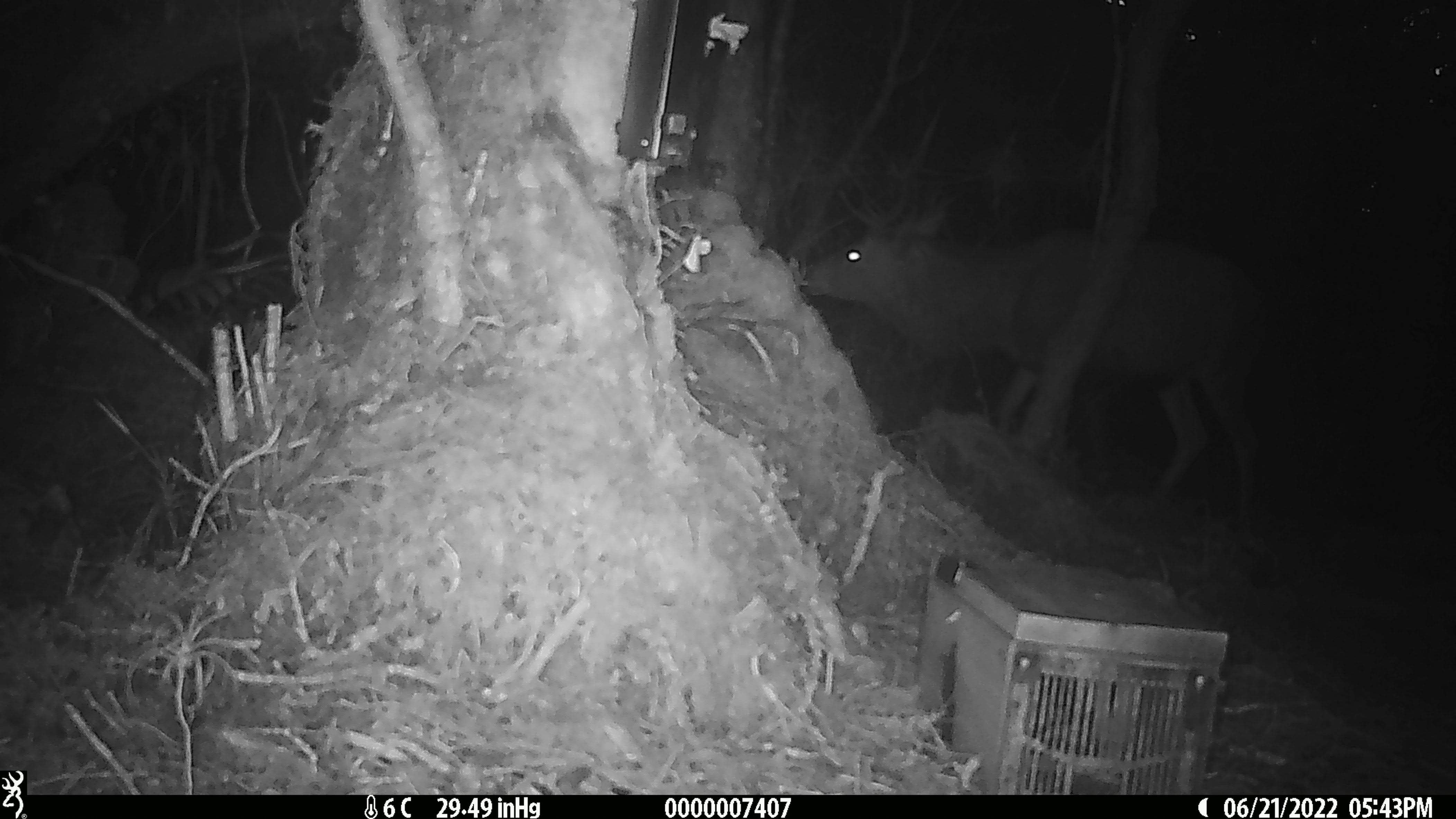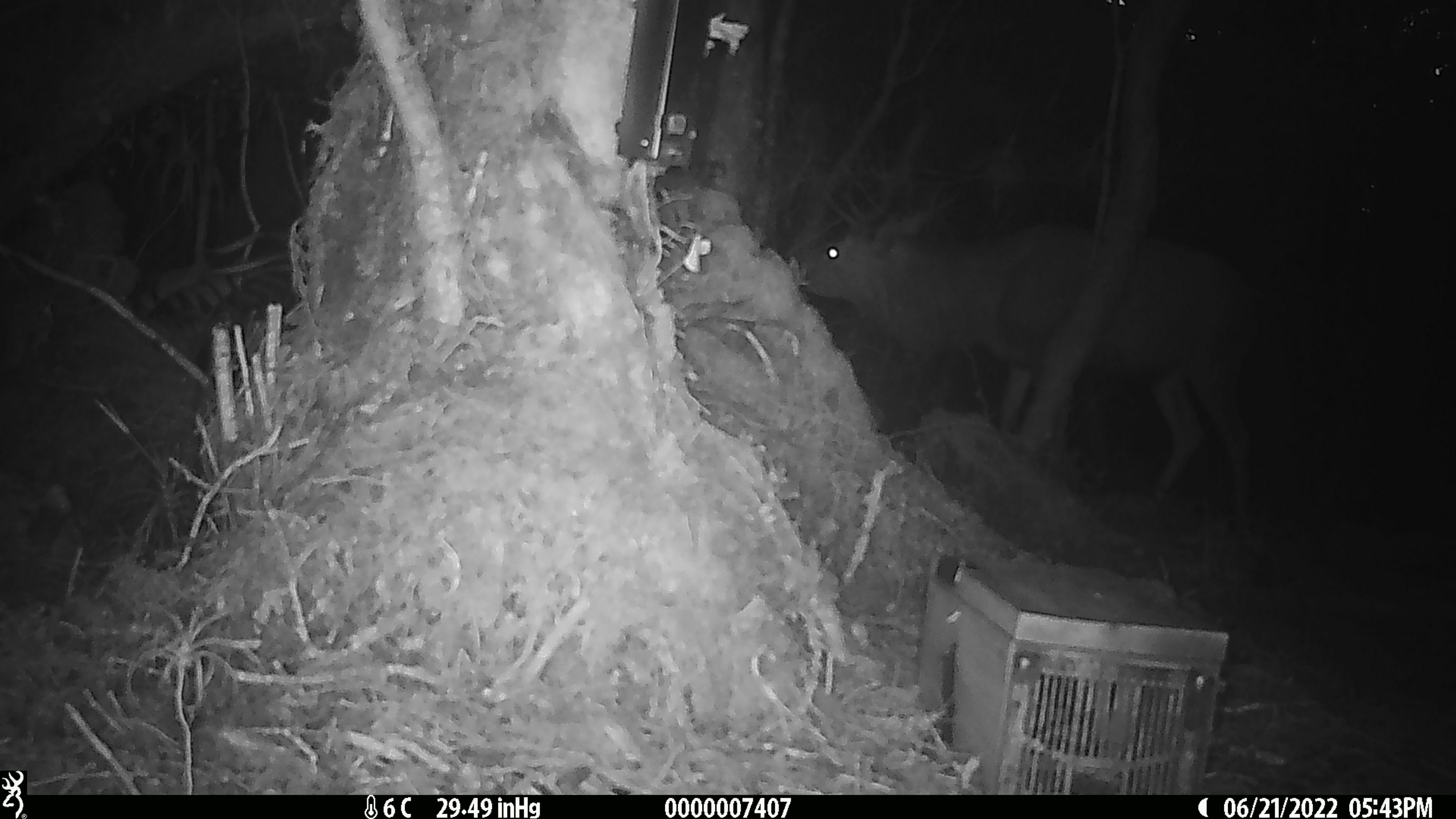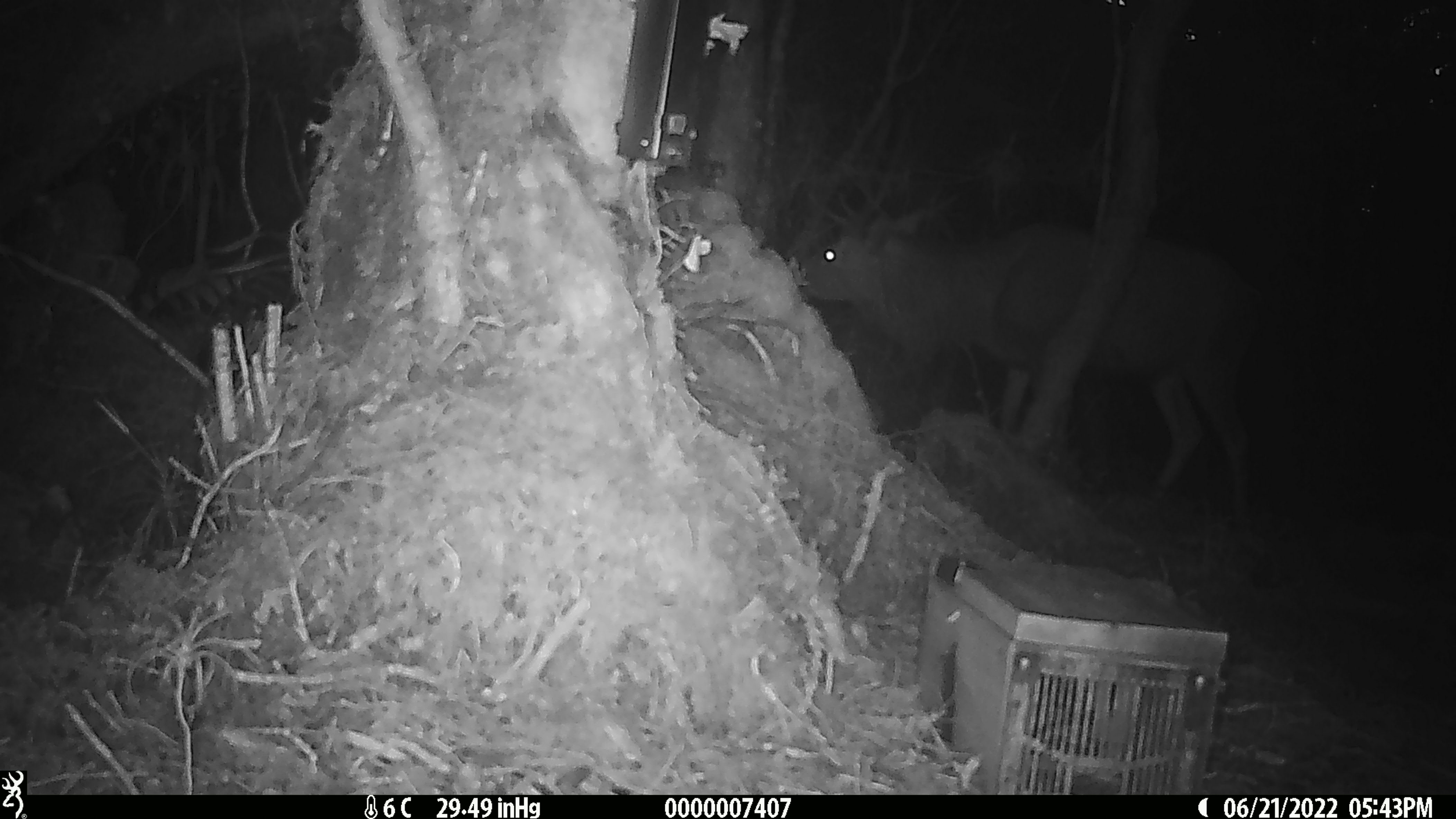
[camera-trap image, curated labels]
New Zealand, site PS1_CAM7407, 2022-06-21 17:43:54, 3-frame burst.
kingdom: Animalia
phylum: Chordata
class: Mammalia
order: Artiodactyla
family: Cervidae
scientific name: Cervidae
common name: deer